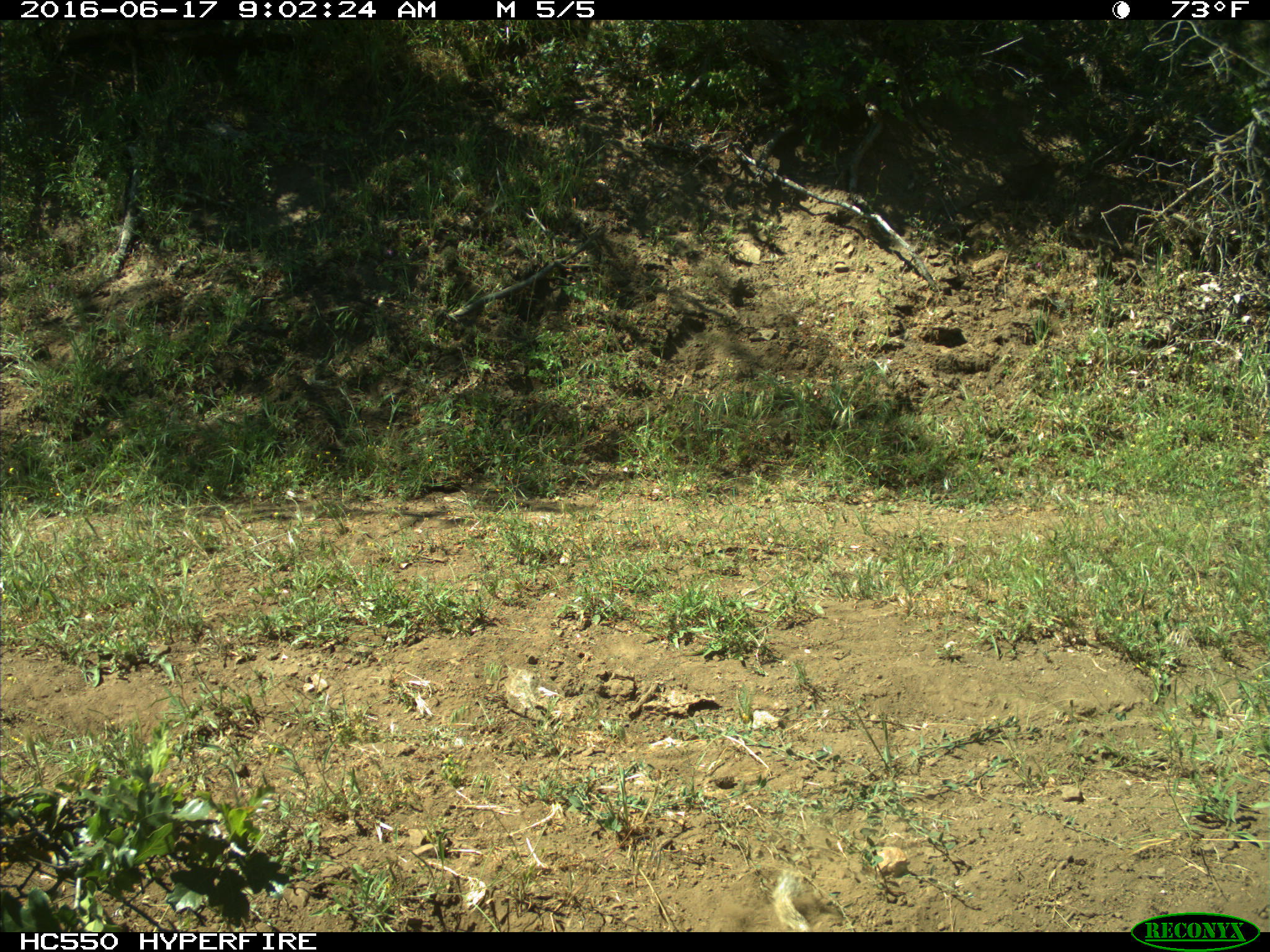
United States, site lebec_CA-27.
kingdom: Animalia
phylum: Chordata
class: Mammalia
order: Rodentia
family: Sciuridae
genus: Otospermophilus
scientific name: Otospermophilus beecheyi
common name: california ground squirrel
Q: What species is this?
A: Otospermophilus beecheyi (california ground squirrel).